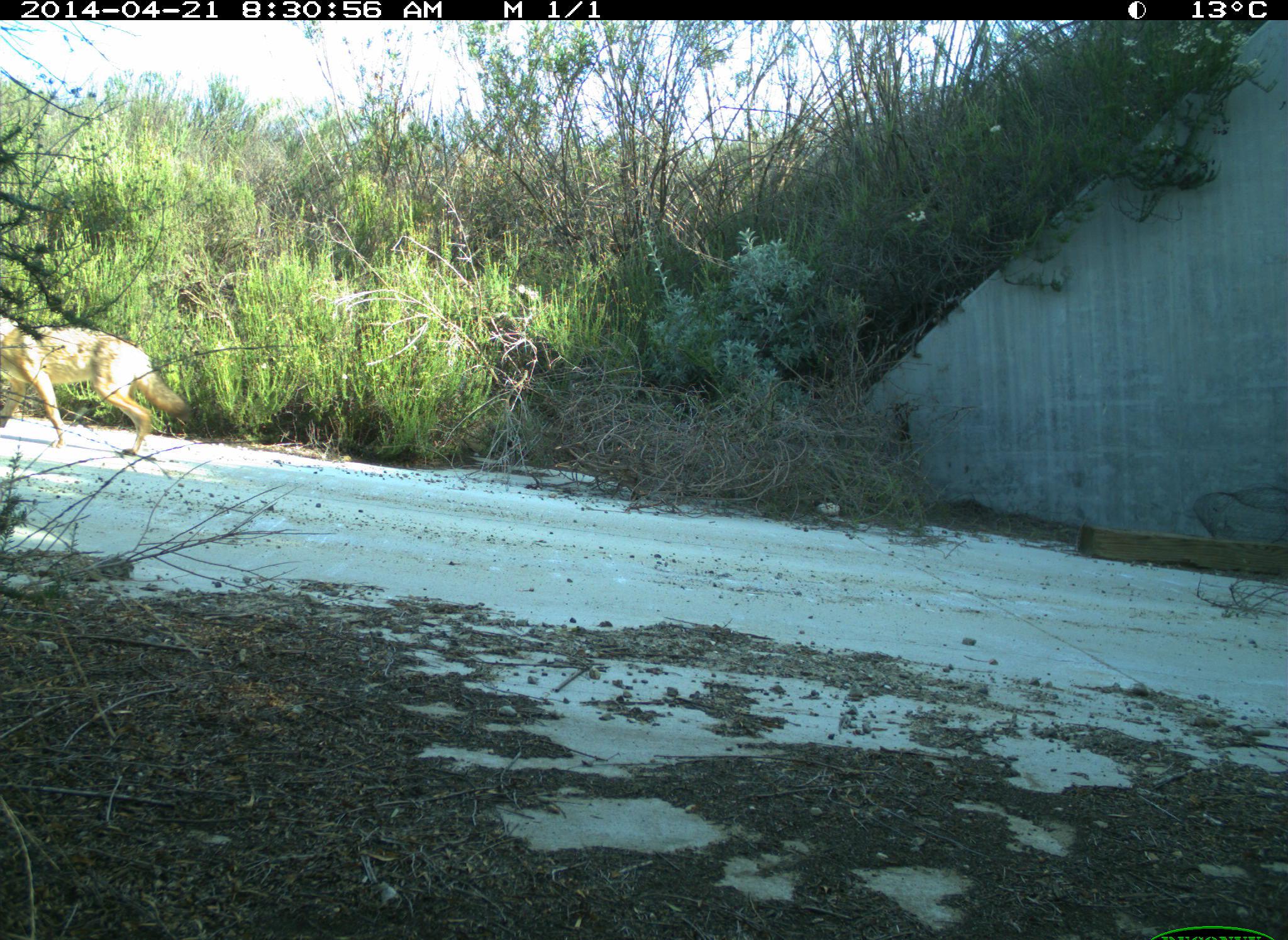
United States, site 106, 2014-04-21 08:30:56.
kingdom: Animalia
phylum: Chordata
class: Mammalia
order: Carnivora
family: Canidae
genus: Canis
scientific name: Canis latrans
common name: coyote